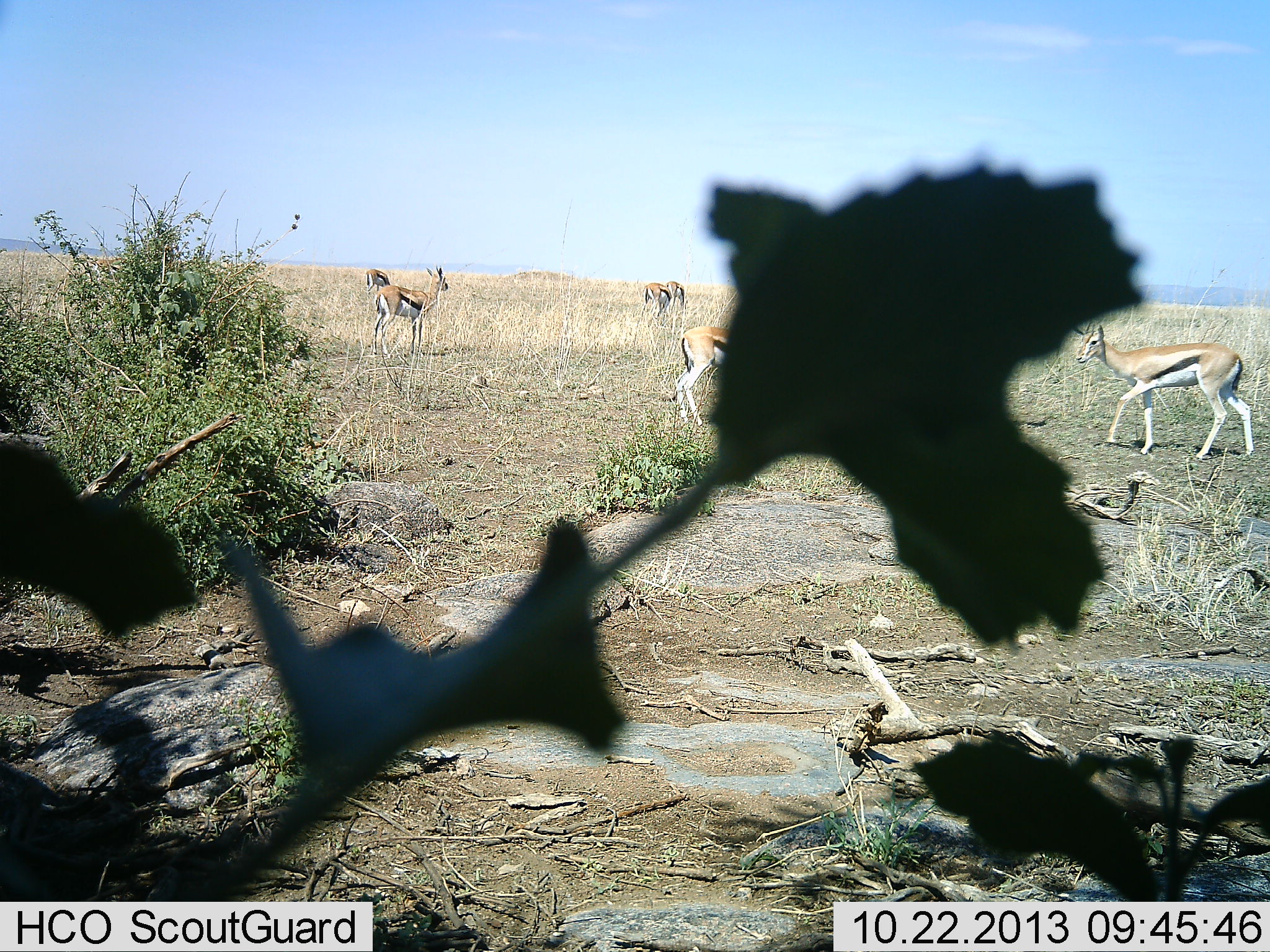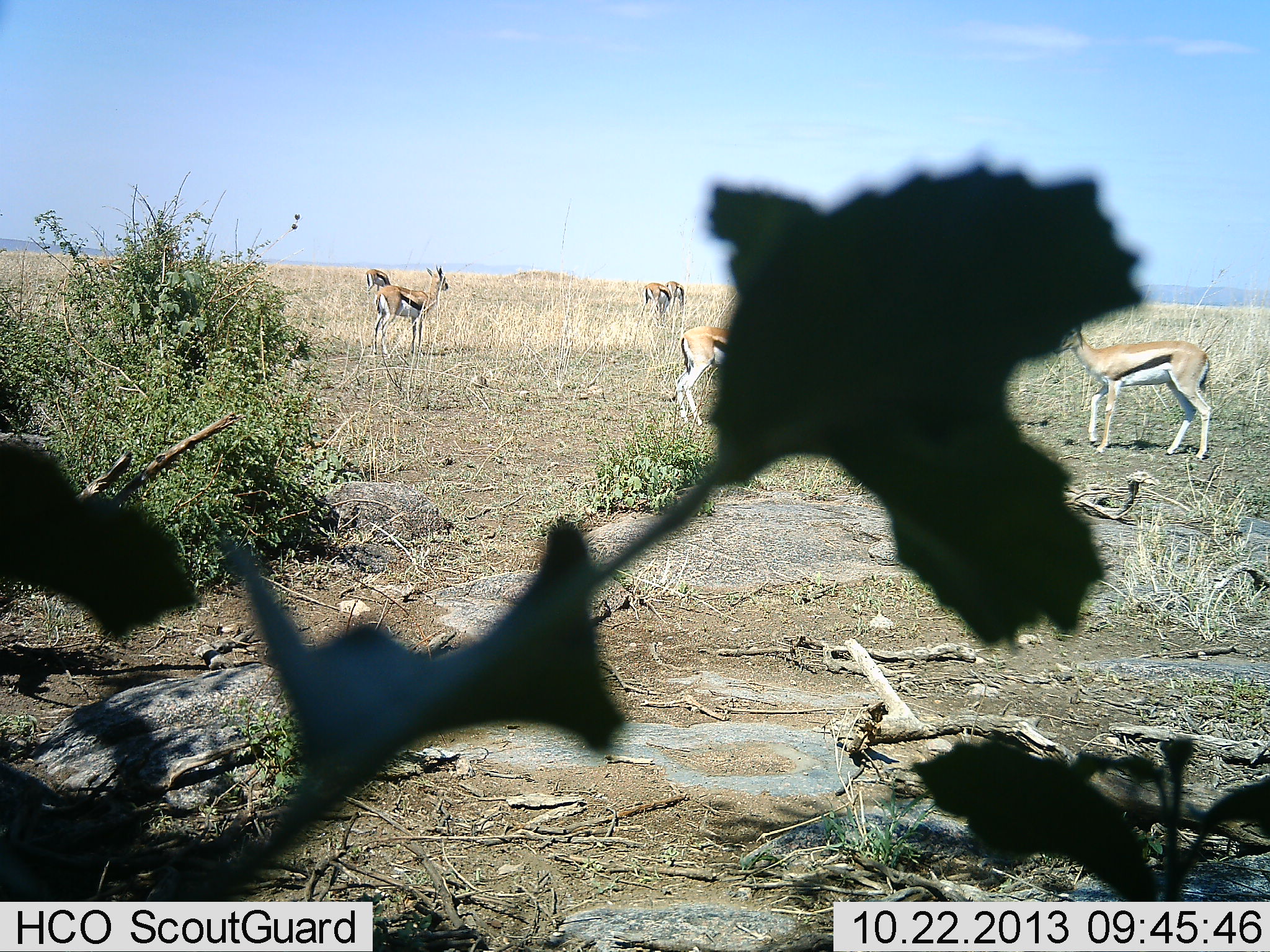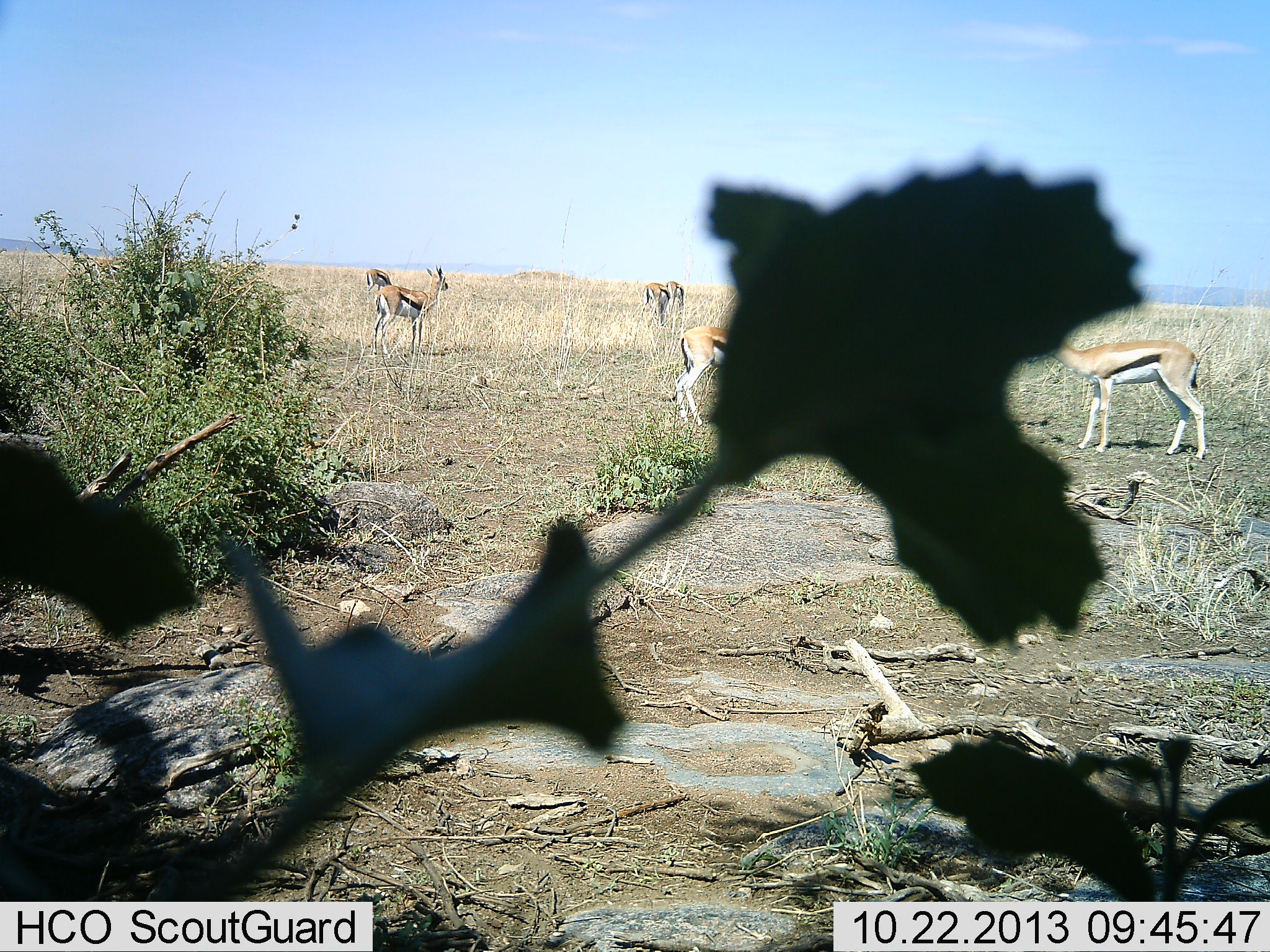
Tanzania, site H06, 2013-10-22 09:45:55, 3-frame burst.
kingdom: Animalia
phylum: Chordata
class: Mammalia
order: Artiodactyla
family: Bovidae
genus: Eudorcas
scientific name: Eudorcas thomsonii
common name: thomson's gazelle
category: gazellethomsons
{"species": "gazellethomsons (thomson's gazelle) (Eudorcas thomsonii)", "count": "6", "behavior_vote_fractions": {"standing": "82%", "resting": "3%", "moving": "42%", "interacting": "5%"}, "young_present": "0%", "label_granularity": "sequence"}